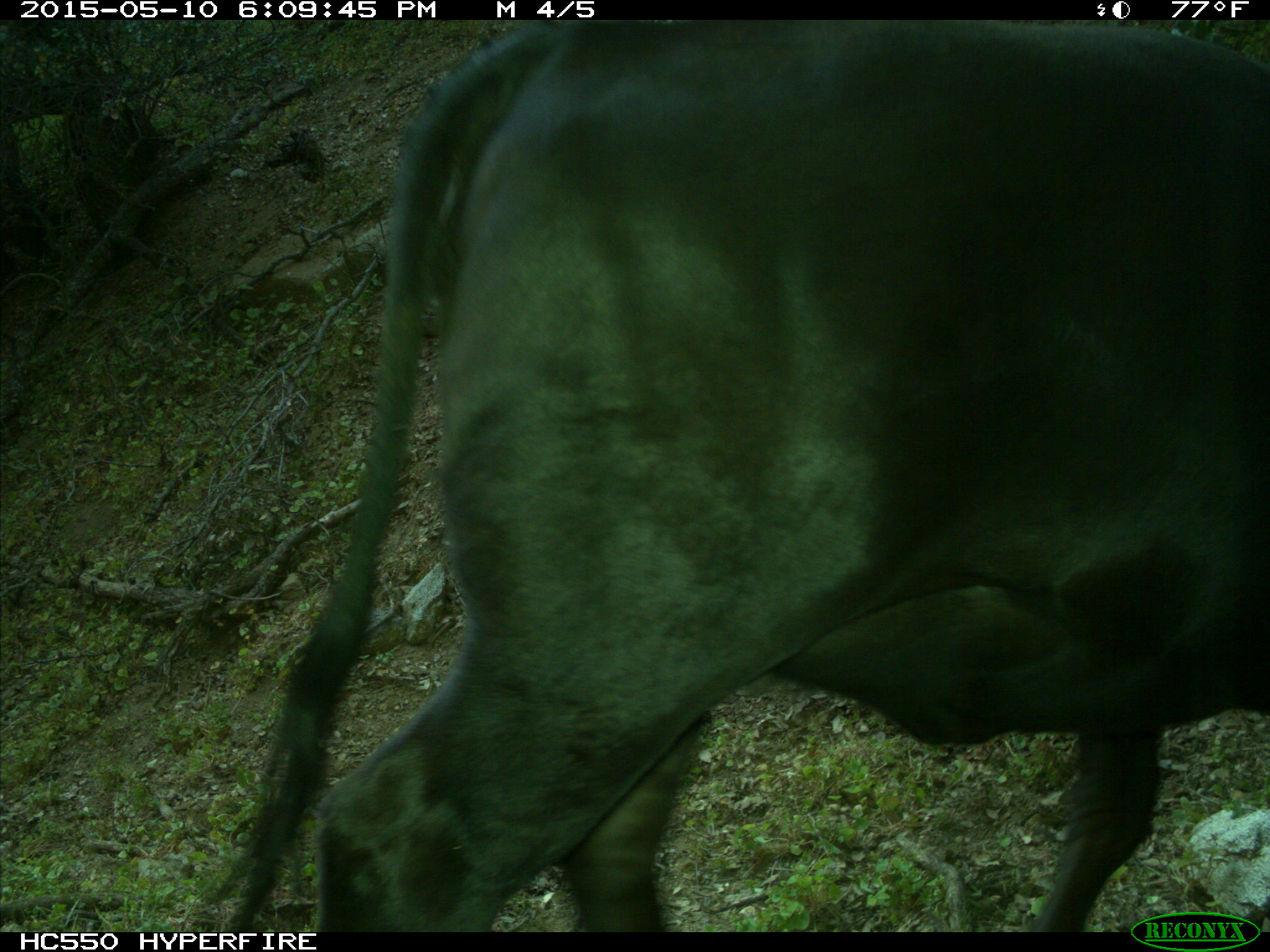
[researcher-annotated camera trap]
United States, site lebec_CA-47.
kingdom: Animalia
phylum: Chordata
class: Mammalia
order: Artiodactyla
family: Bovidae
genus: Bos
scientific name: Bos taurus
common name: domestic cow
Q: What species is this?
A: Bos taurus (domestic cow).